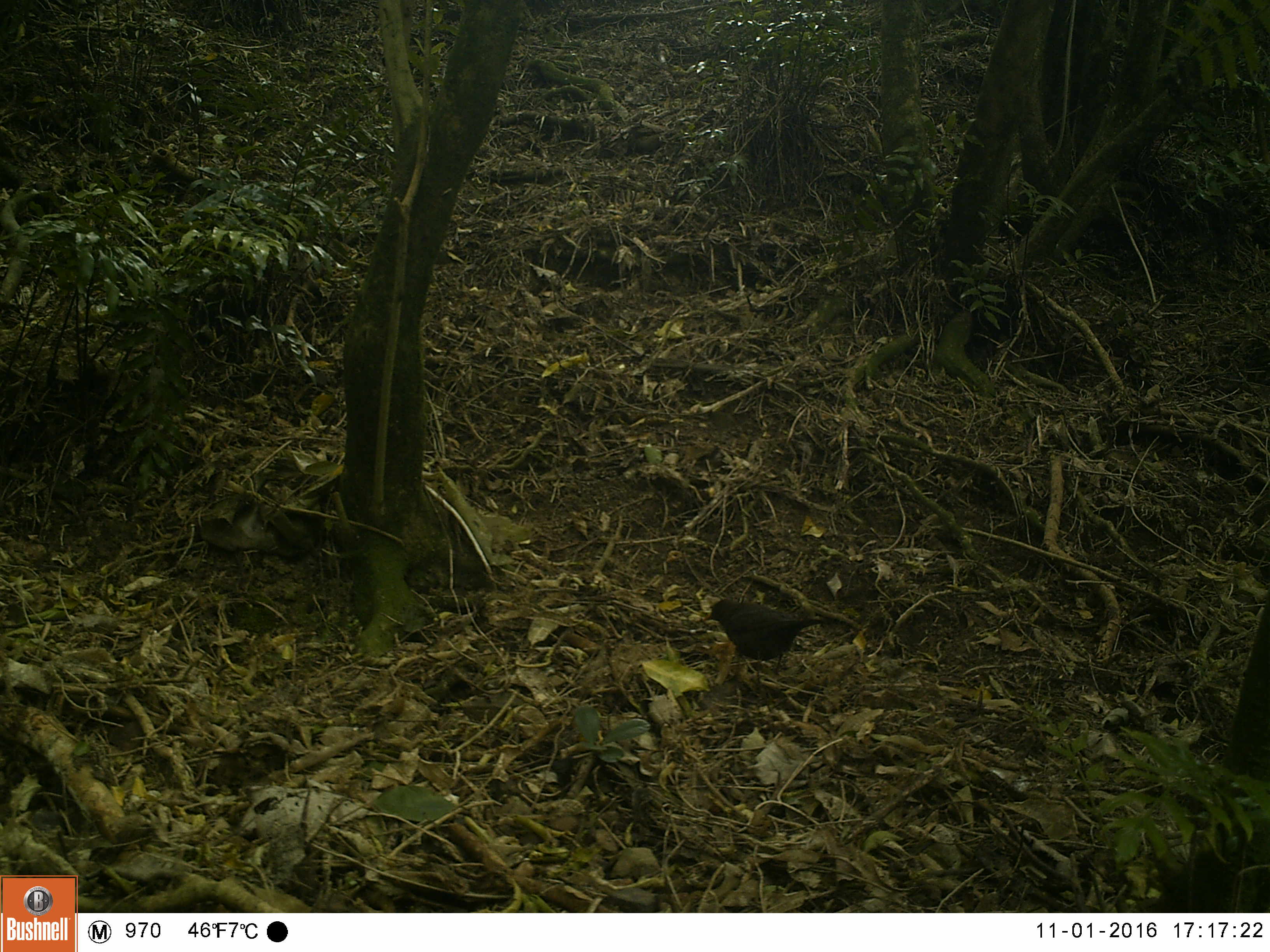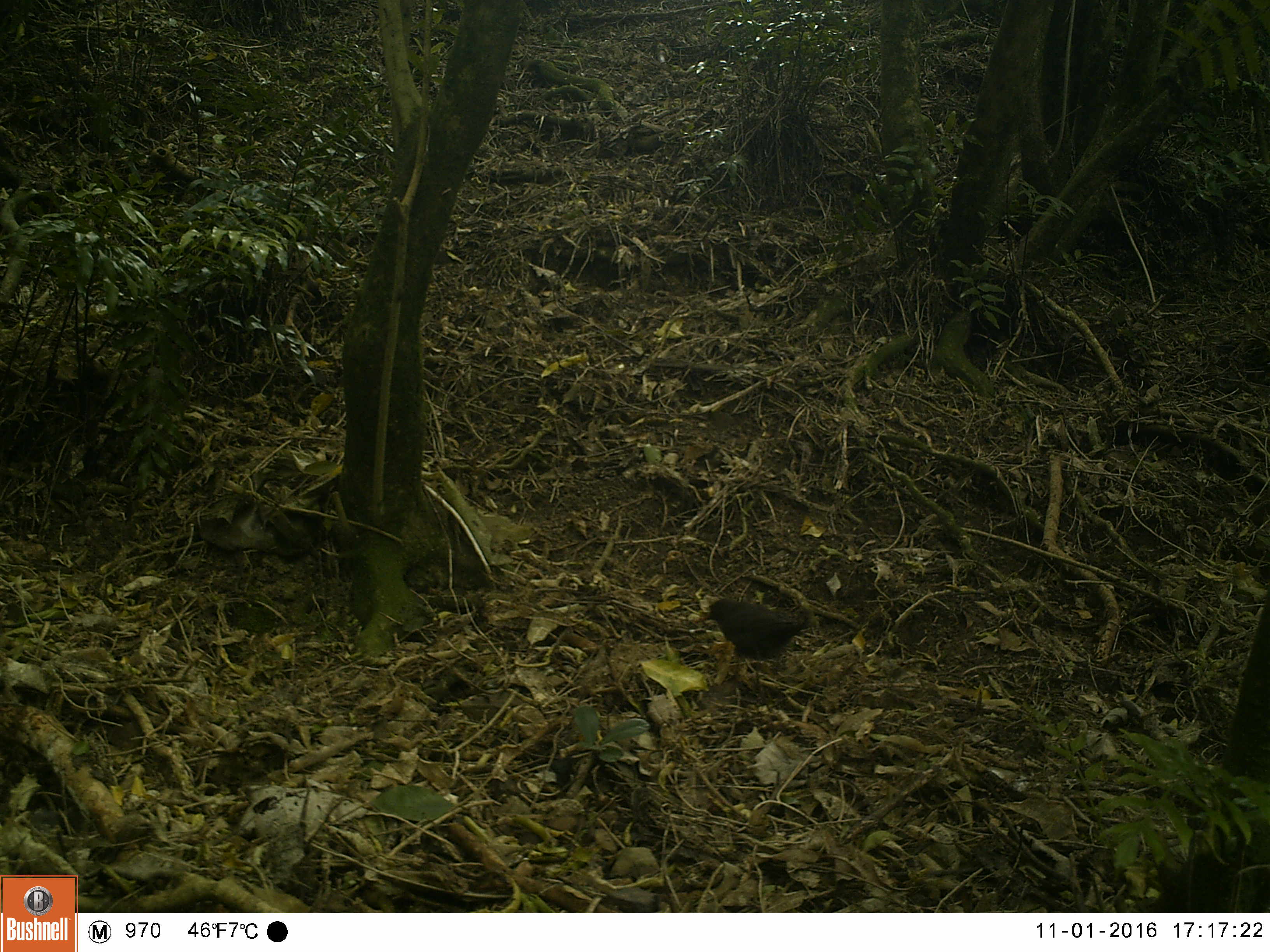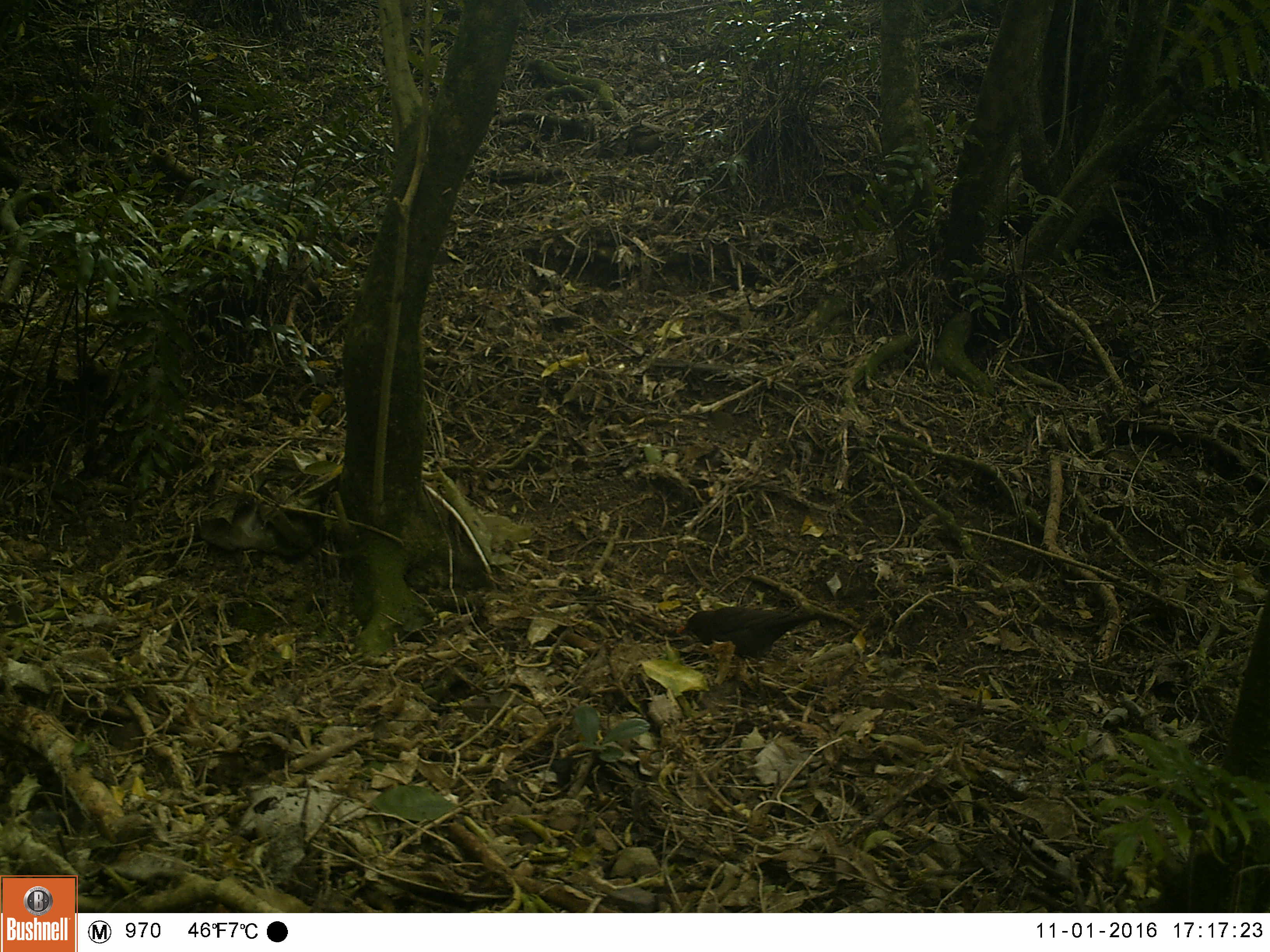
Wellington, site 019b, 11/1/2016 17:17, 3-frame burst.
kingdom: Animalia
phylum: Chordata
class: Aves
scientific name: Aves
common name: bird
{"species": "bird (Aves)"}